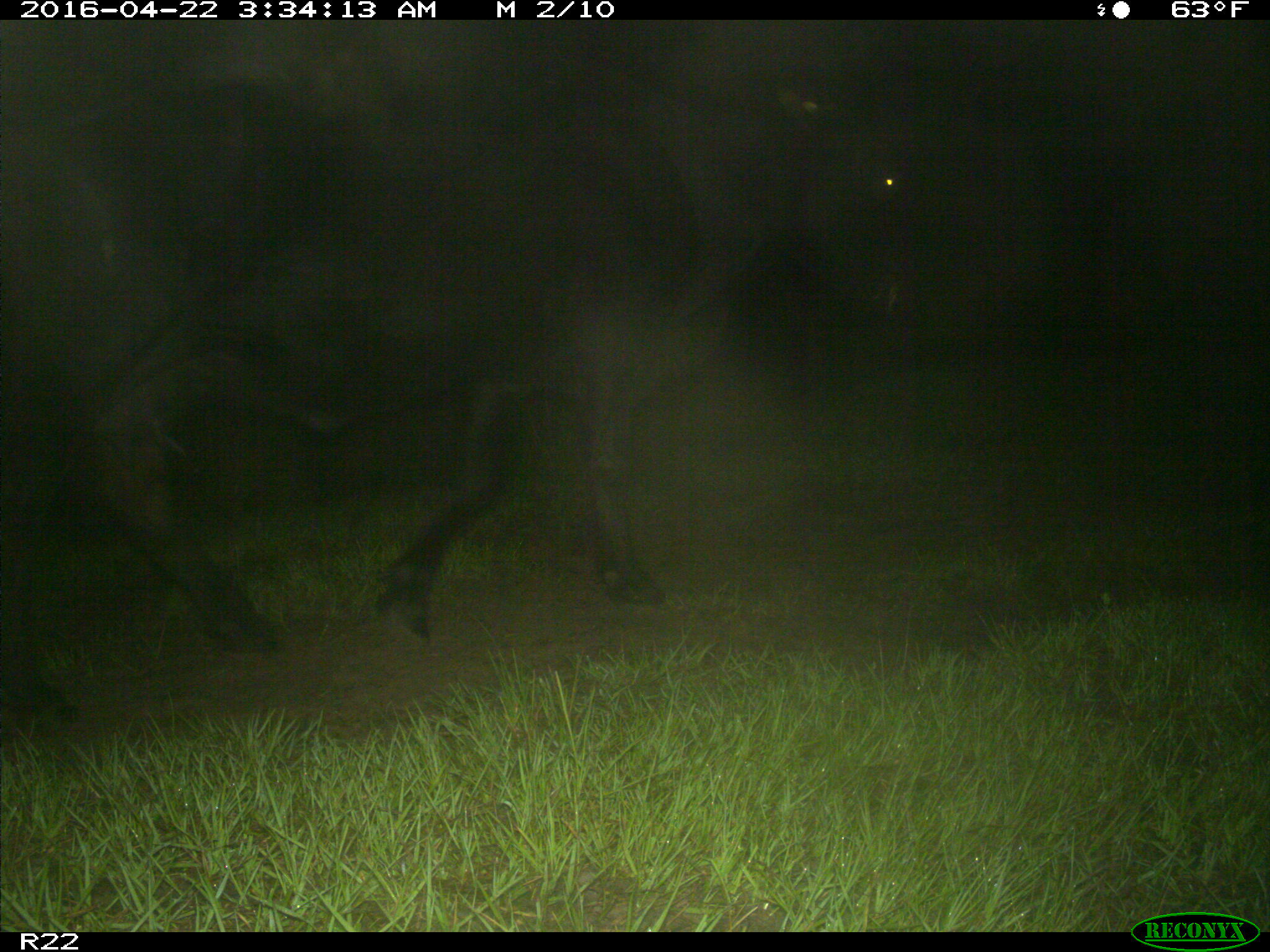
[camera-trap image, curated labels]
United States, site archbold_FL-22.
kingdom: Animalia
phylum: Chordata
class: Mammalia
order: Artiodactyla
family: Bovidae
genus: Bos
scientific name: Bos taurus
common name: domestic cow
Bos taurus (domestic cow).